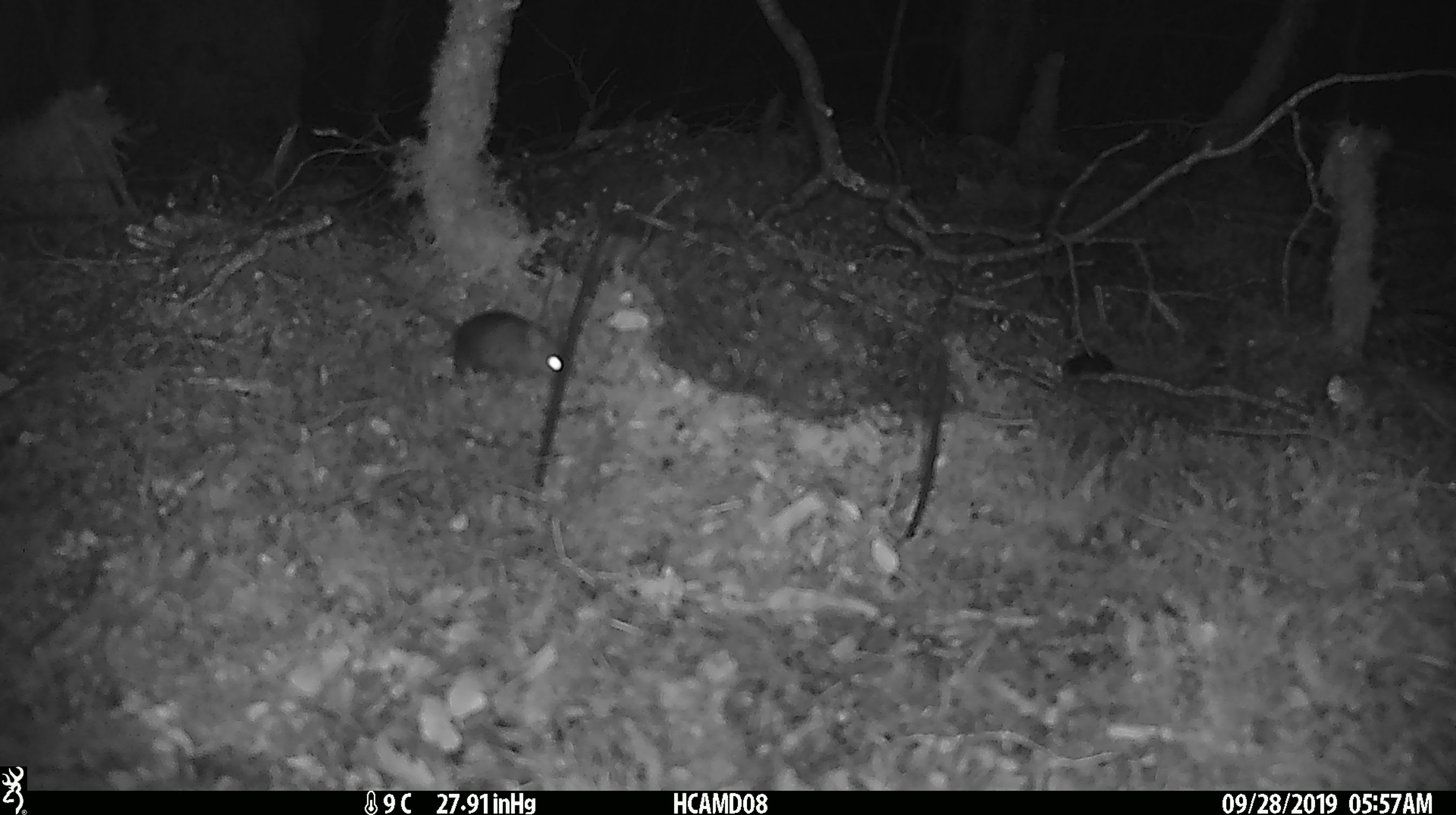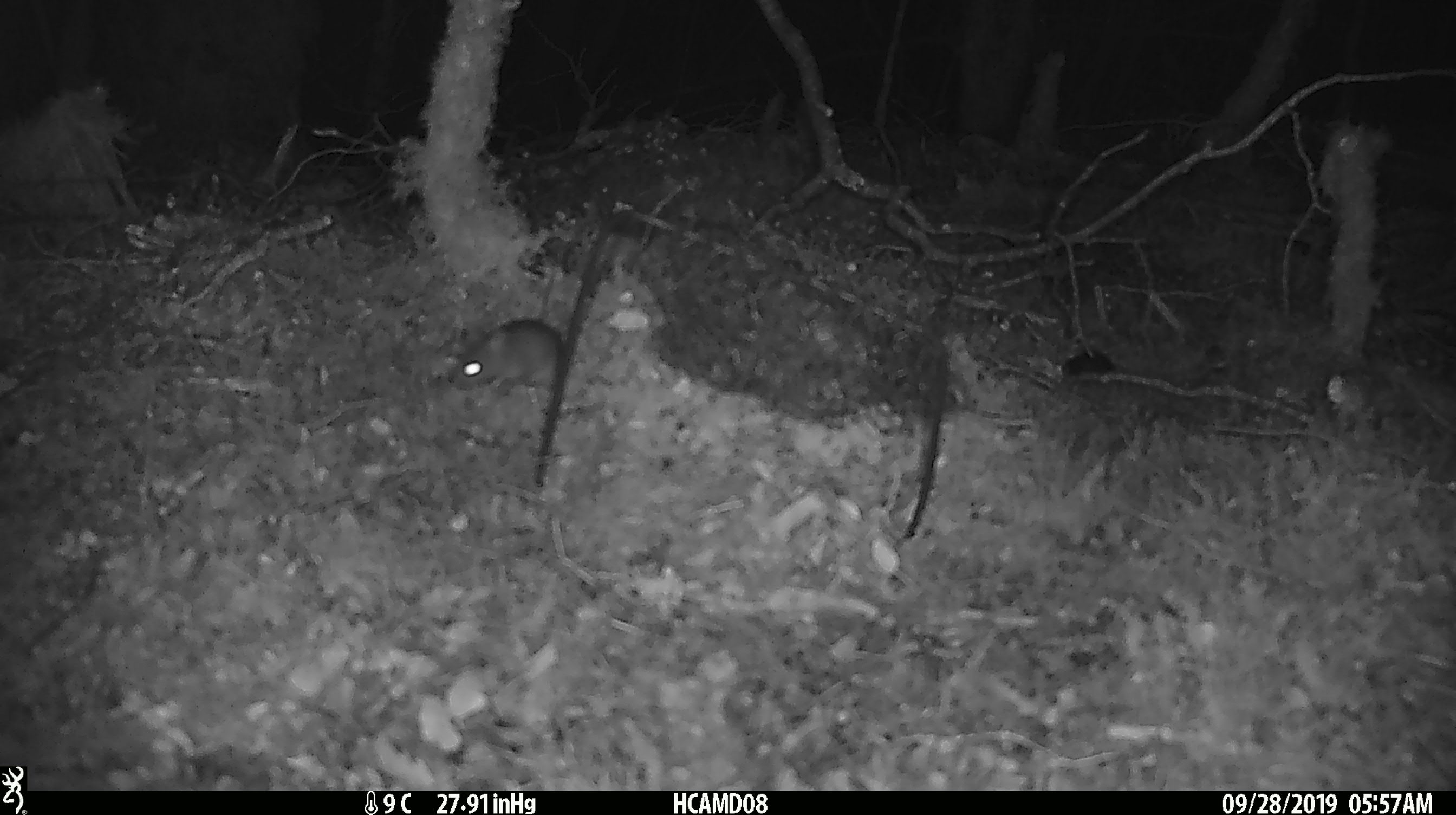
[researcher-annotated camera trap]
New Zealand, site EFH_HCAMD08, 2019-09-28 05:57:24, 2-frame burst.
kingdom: Animalia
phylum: Chordata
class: Mammalia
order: Rodentia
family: Muridae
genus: Mus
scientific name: Mus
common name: mouse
Mouse (Mus).